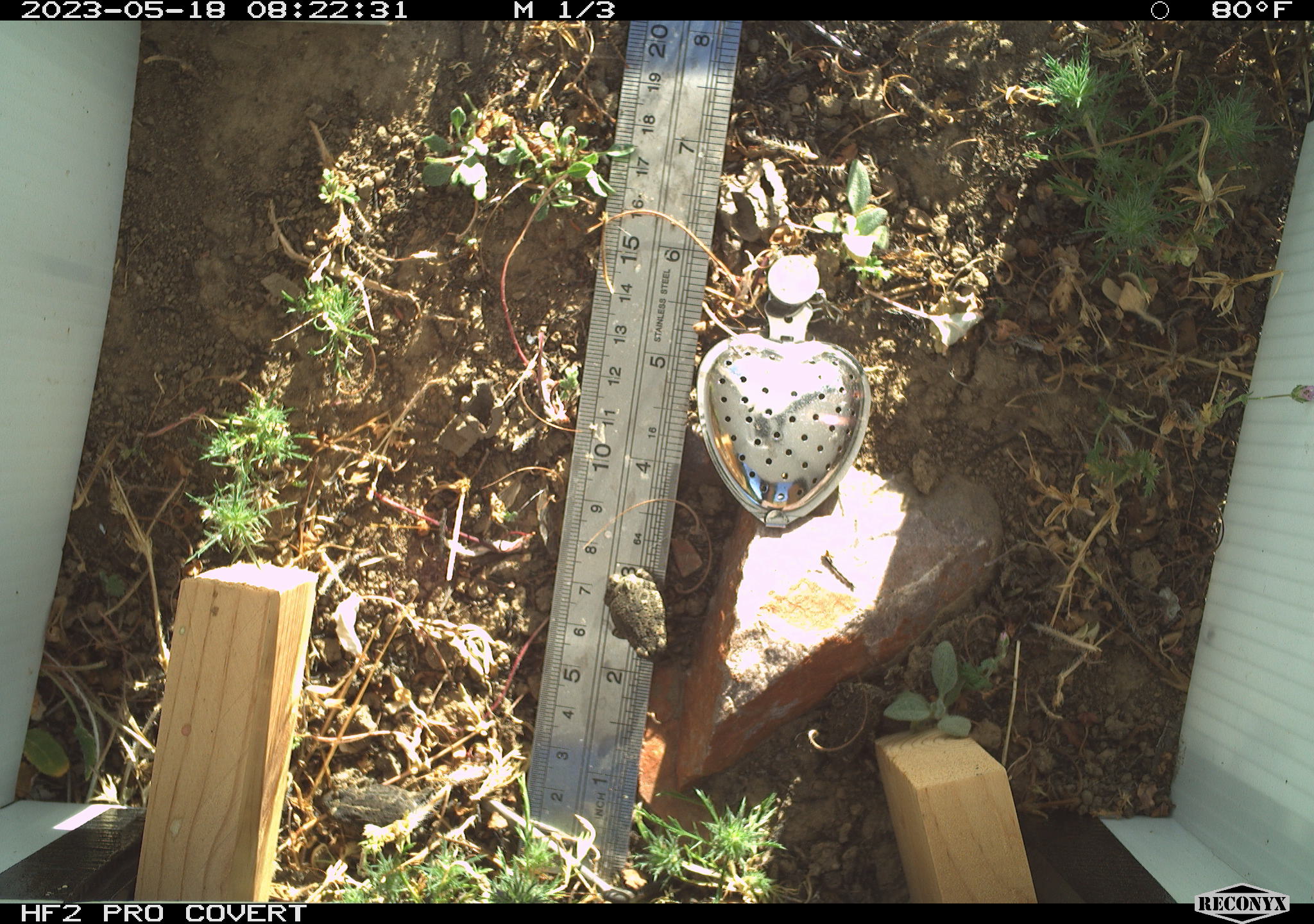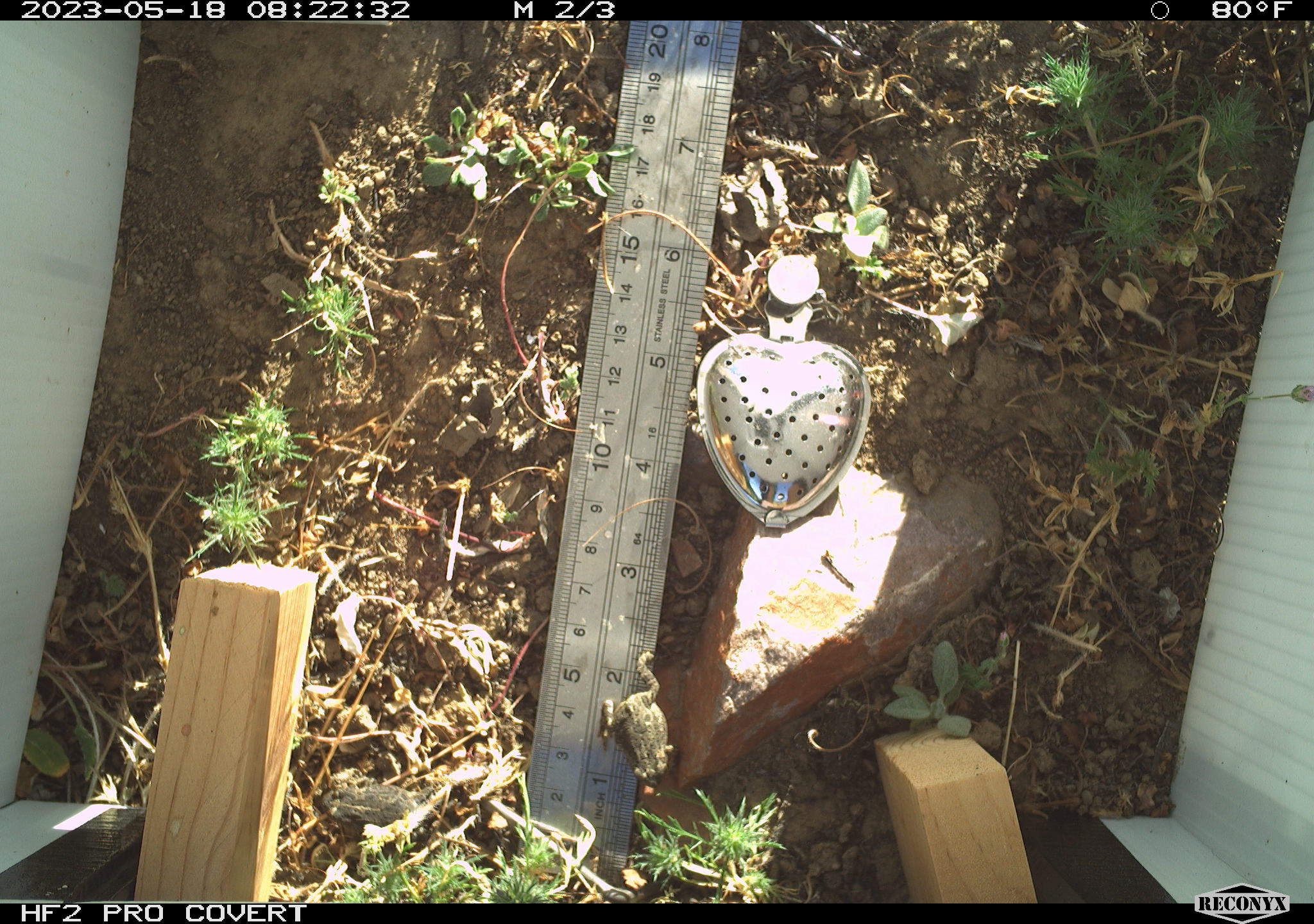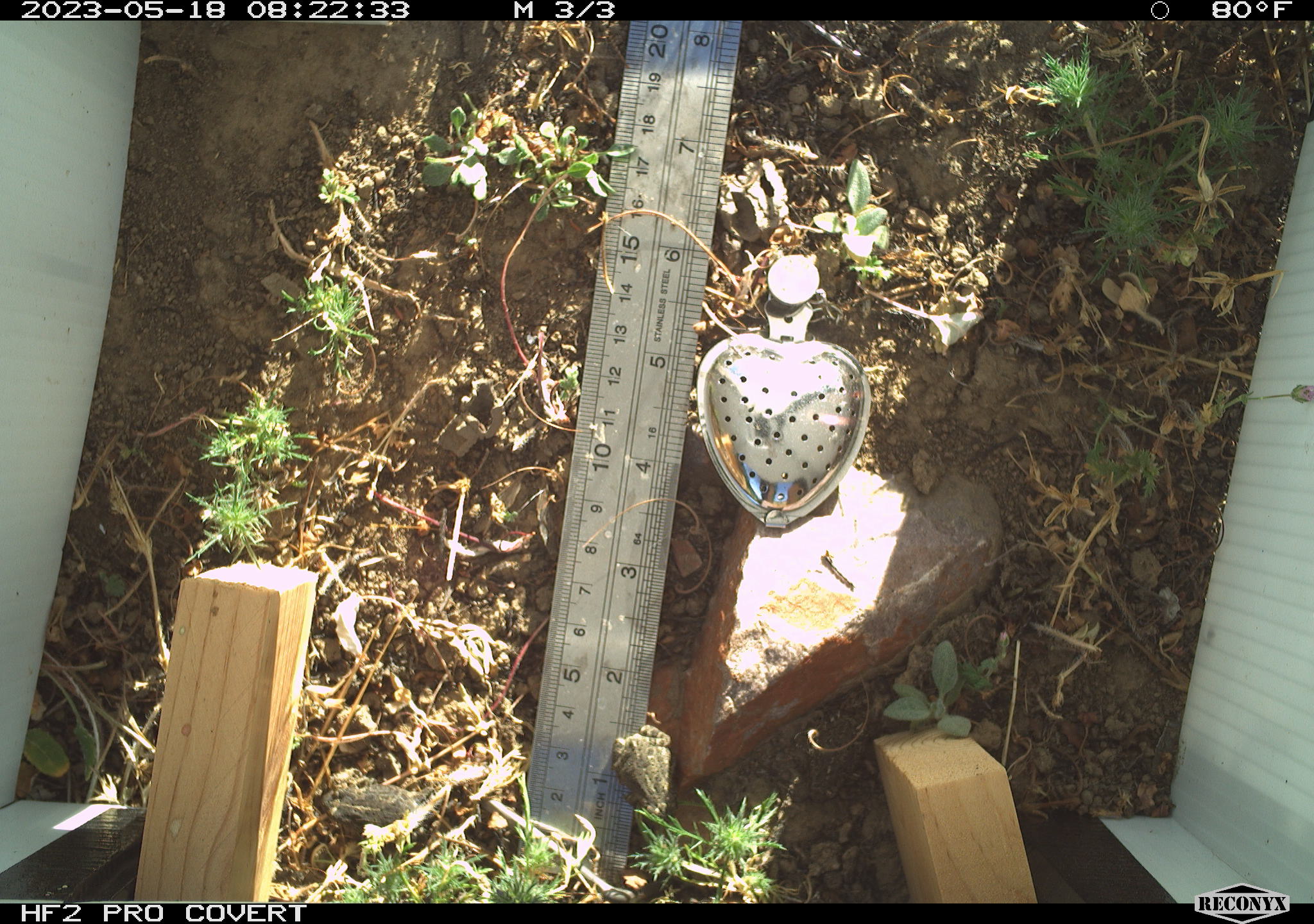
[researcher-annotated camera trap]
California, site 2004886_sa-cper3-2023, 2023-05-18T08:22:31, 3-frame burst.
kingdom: Animalia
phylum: Chordata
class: Amphibia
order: Anura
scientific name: Anura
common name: frogs